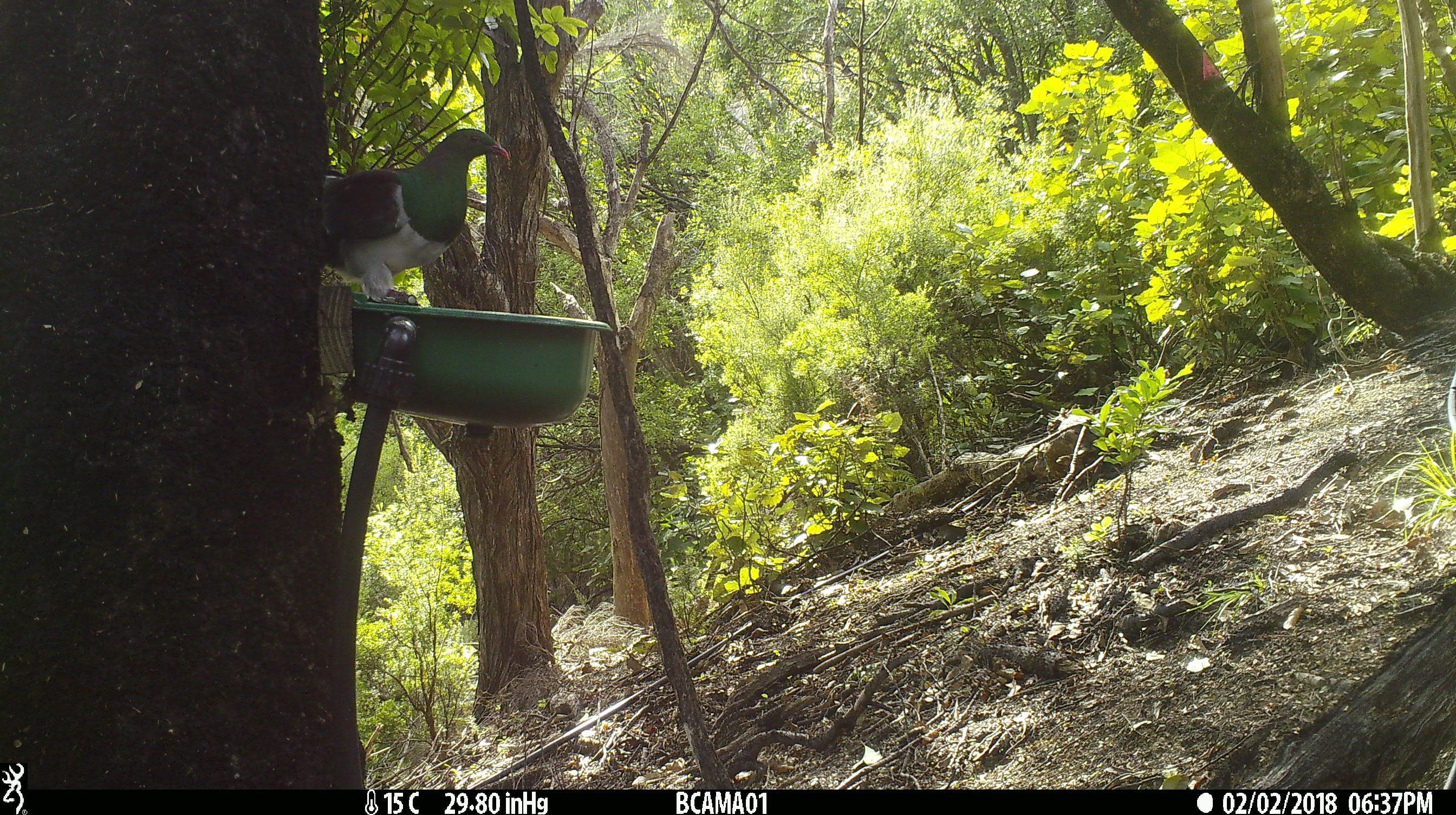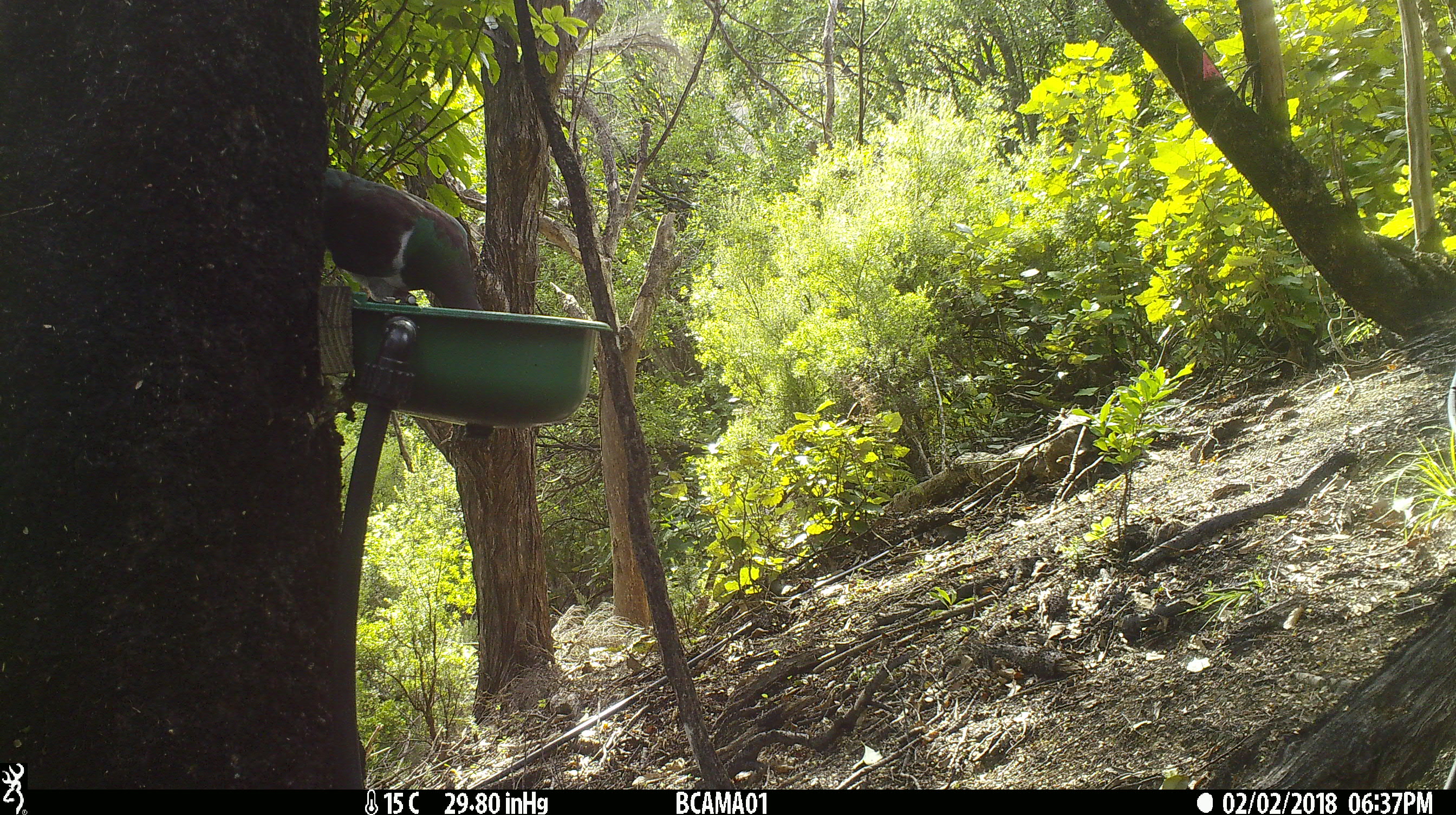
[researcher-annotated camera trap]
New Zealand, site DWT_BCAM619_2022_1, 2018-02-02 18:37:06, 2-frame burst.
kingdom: Animalia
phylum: Chordata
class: Aves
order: Columbiformes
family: Columbidae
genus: Hemiphaga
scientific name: Hemiphaga novaeseelandiae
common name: new zealand pigeon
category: kereru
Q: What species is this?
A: Kereru (new zealand pigeon) (Hemiphaga novaeseelandiae).